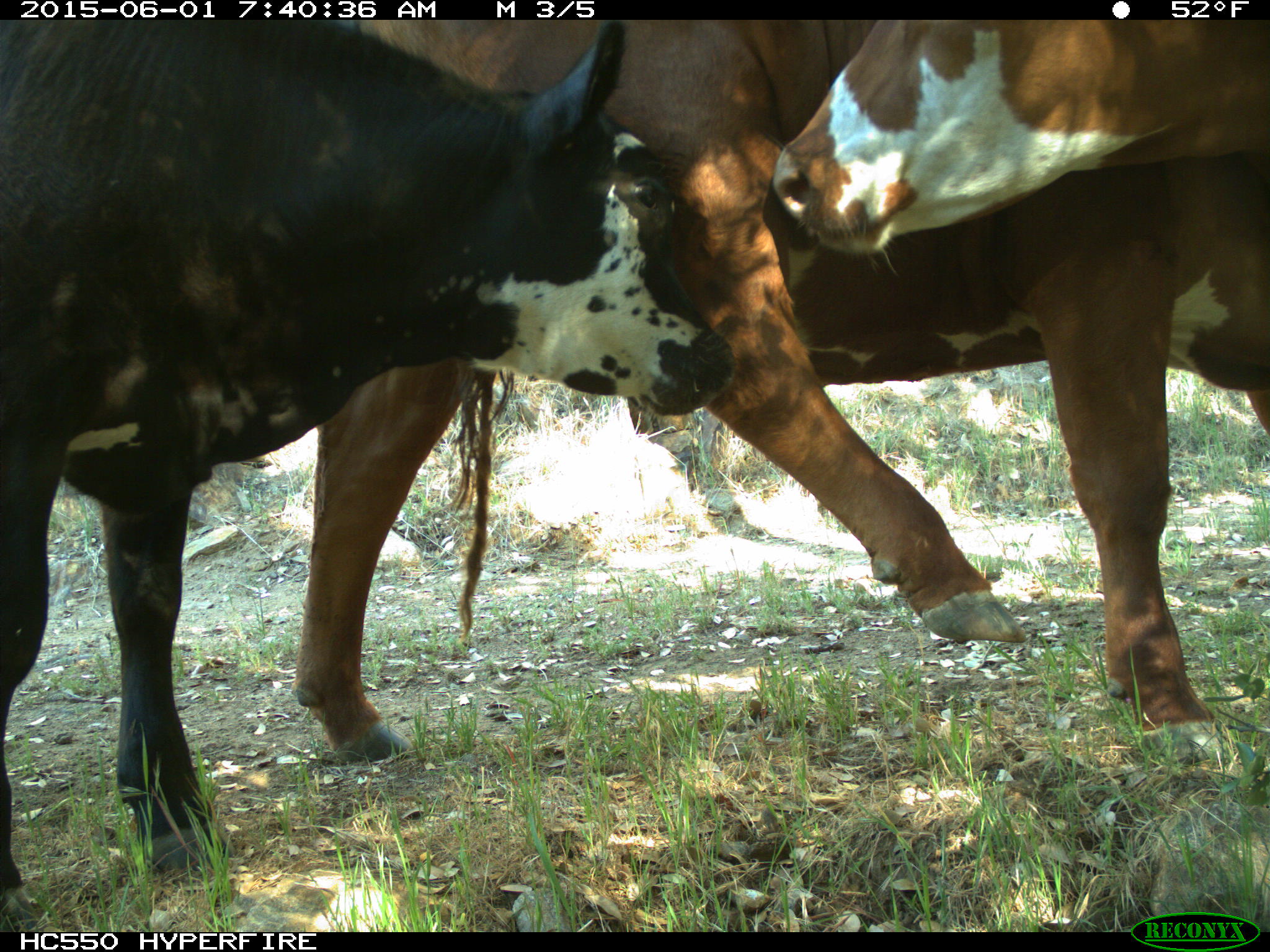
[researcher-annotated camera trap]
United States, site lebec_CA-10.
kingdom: Animalia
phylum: Chordata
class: Mammalia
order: Artiodactyla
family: Bovidae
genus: Bos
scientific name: Bos taurus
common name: domestic cow